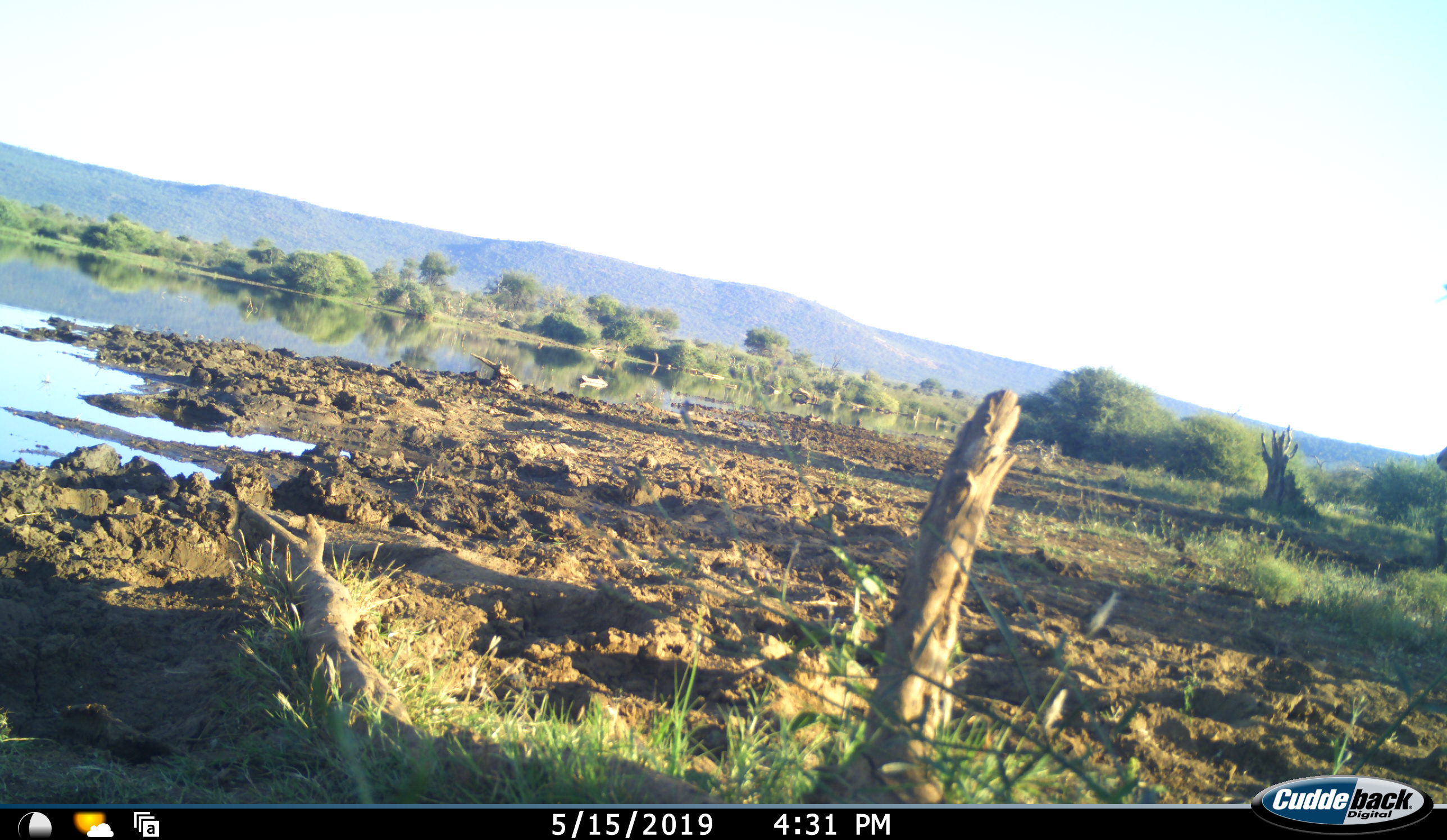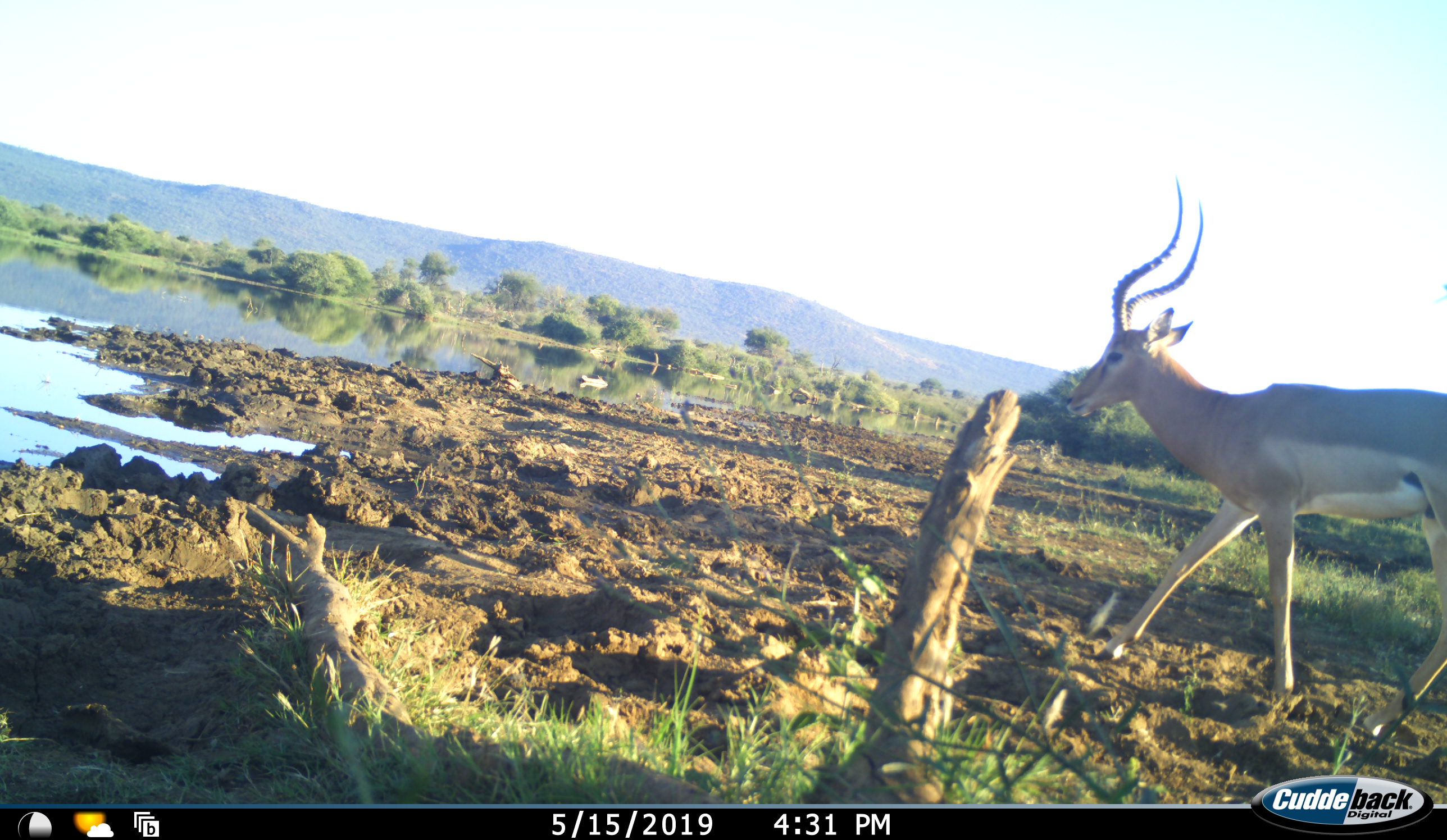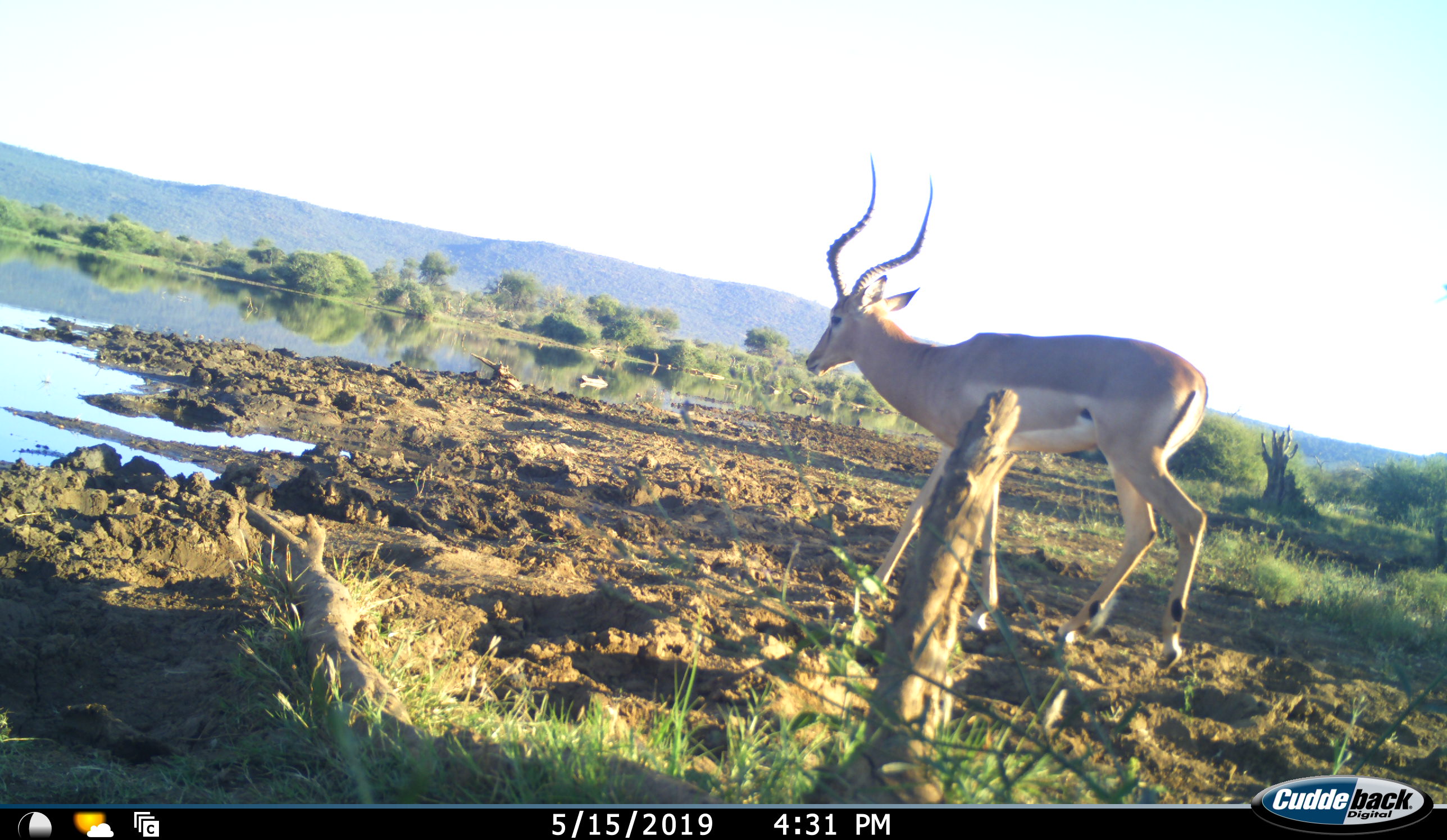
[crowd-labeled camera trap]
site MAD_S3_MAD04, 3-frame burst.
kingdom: Animalia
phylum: Chordata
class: Mammalia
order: Artiodactyla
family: Bovidae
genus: Aepyceros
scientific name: Aepyceros melampus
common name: impala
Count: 1.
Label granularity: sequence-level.